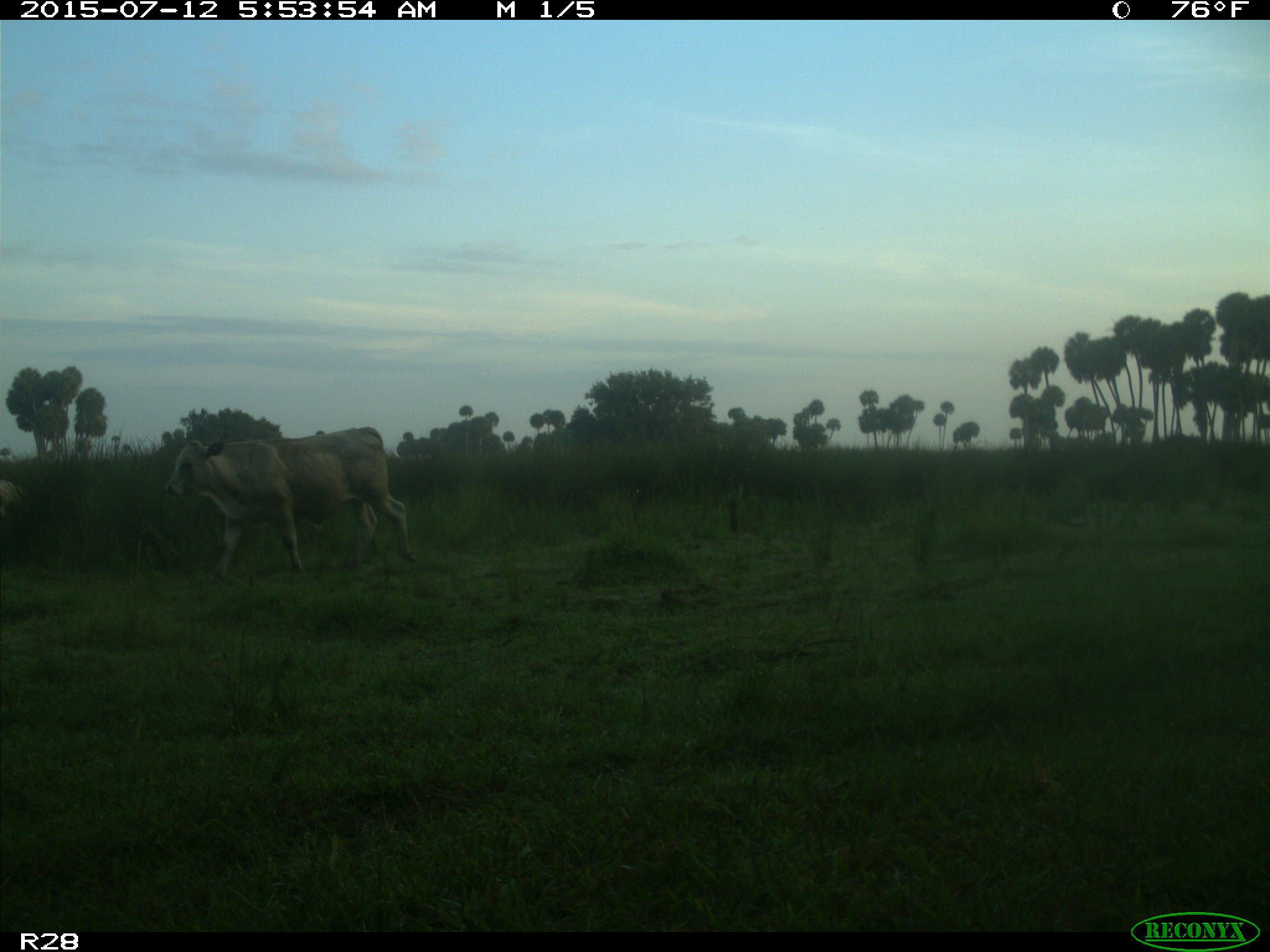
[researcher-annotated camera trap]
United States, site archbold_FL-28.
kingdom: Animalia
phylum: Chordata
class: Mammalia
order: Artiodactyla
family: Bovidae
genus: Bos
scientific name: Bos taurus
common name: domestic cow